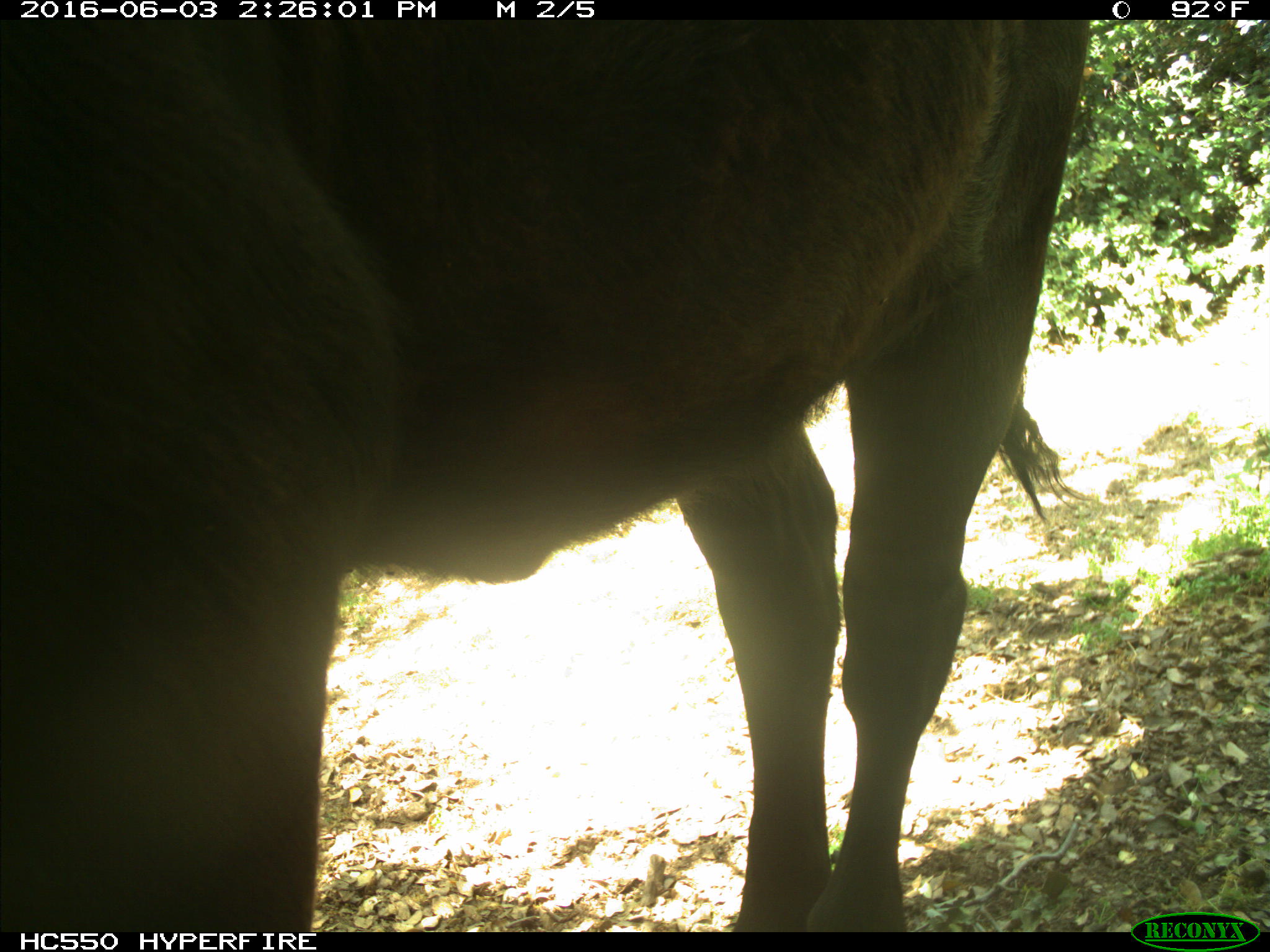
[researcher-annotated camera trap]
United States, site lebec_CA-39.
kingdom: Animalia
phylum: Chordata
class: Mammalia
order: Artiodactyla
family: Bovidae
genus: Bos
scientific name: Bos taurus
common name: domestic cow